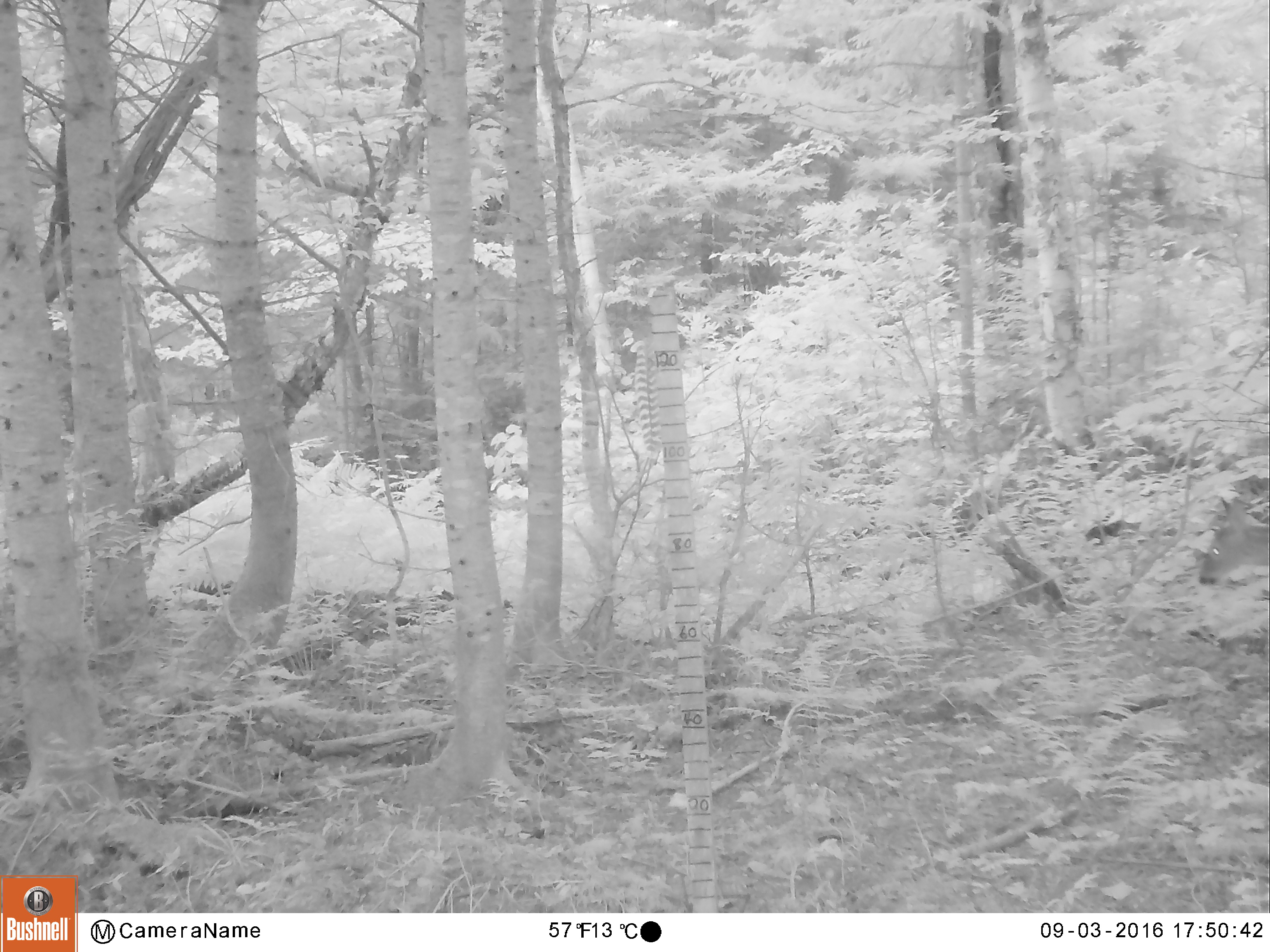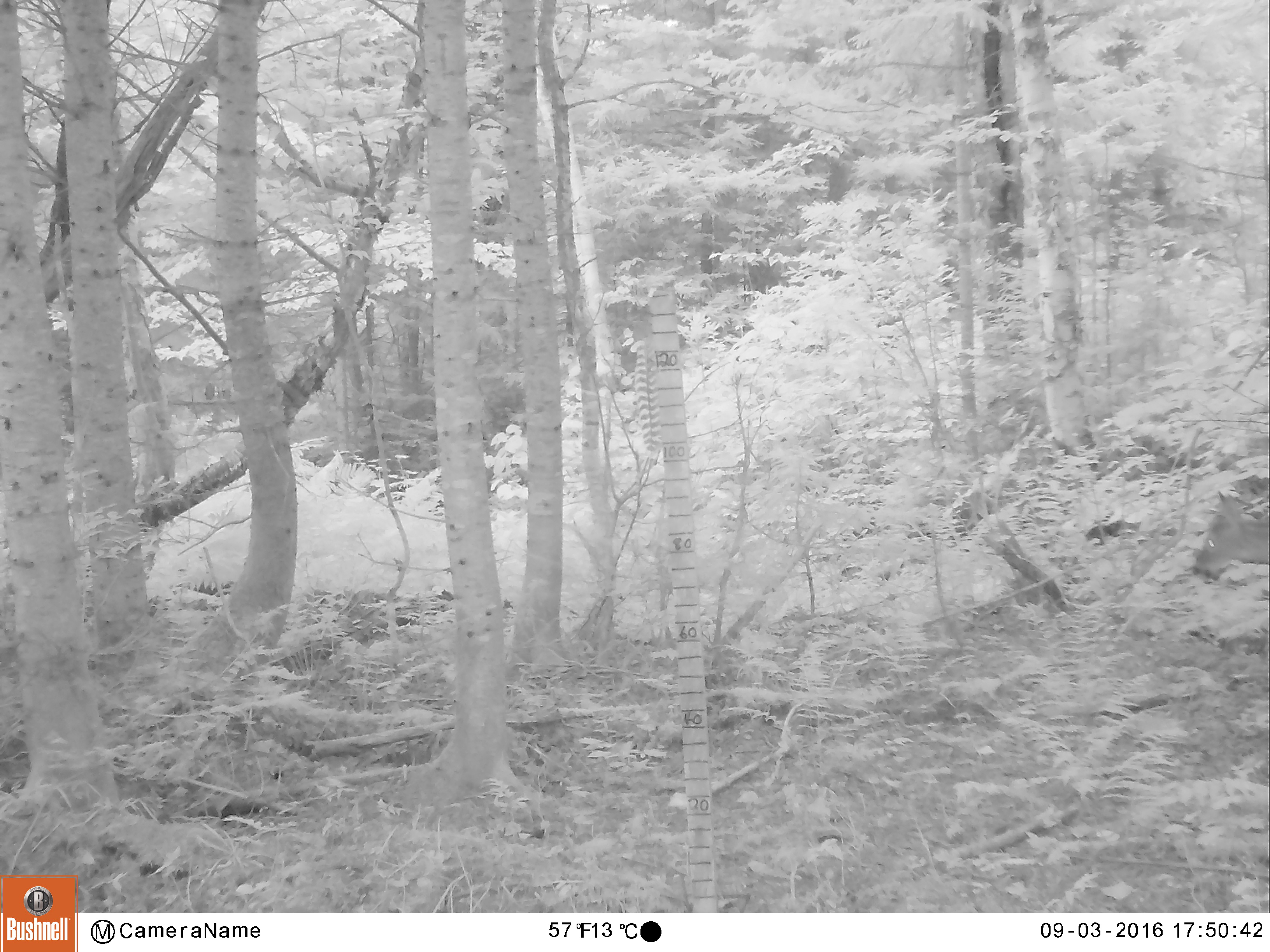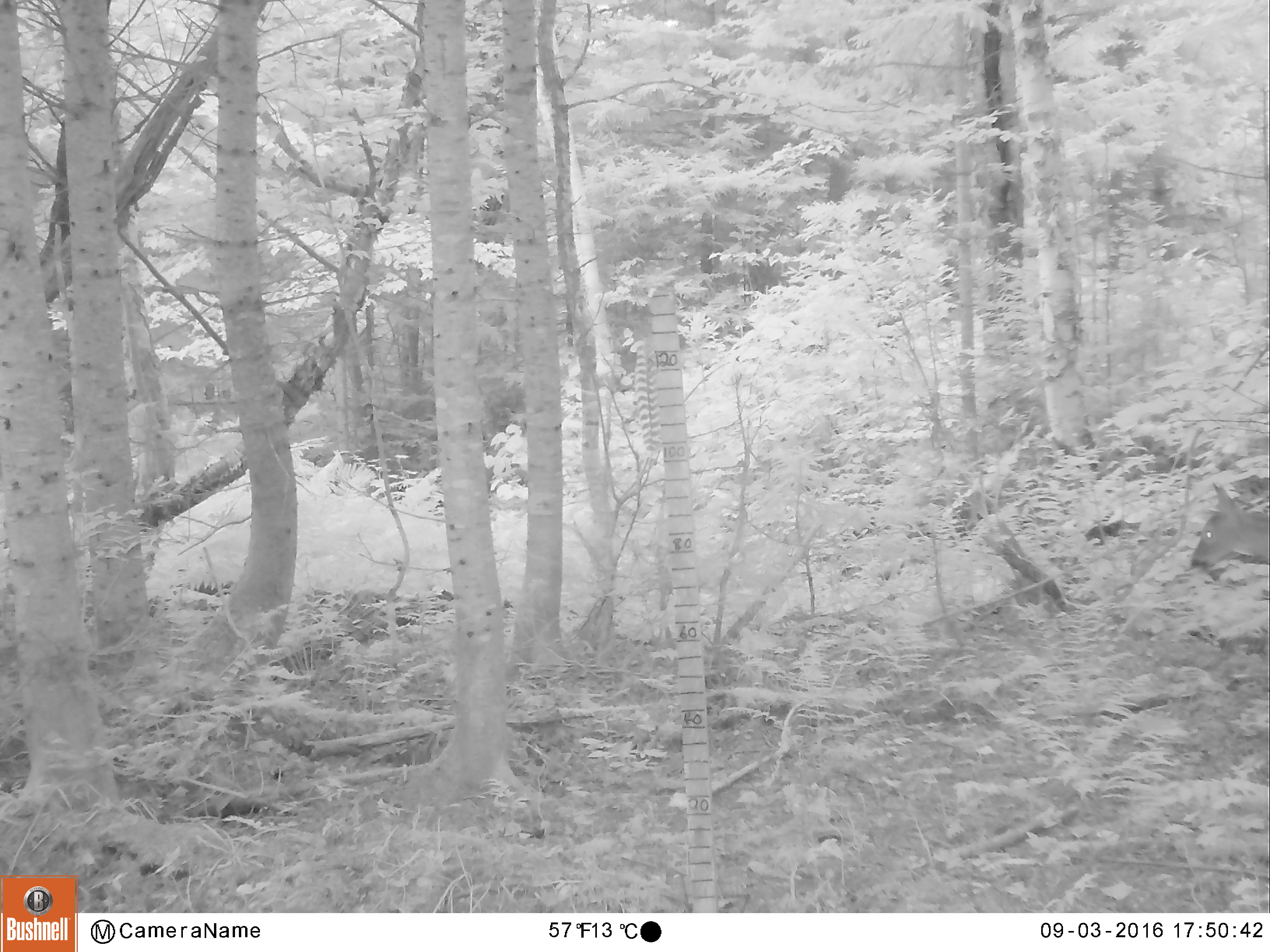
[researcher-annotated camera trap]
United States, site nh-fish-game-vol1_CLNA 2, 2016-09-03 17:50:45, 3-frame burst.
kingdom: Animalia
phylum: Chordata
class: Mammalia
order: Artiodactyla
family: Cervidae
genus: Odocoileus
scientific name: Odocoileus virginianus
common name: white-tailed deer